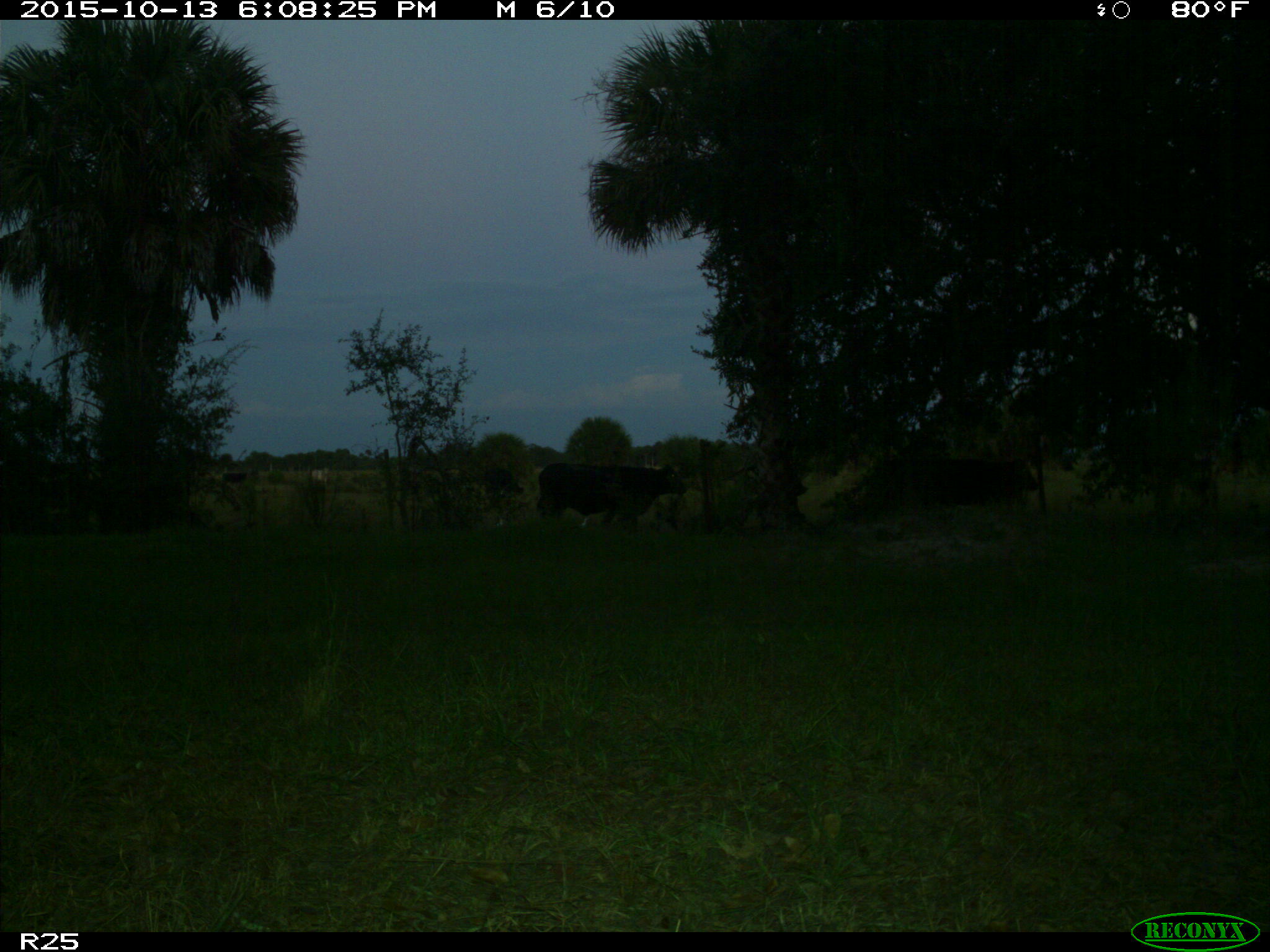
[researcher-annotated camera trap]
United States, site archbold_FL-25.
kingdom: Animalia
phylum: Chordata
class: Mammalia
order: Artiodactyla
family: Bovidae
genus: Bos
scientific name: Bos taurus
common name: domestic cow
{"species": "Bos taurus (domestic cow)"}